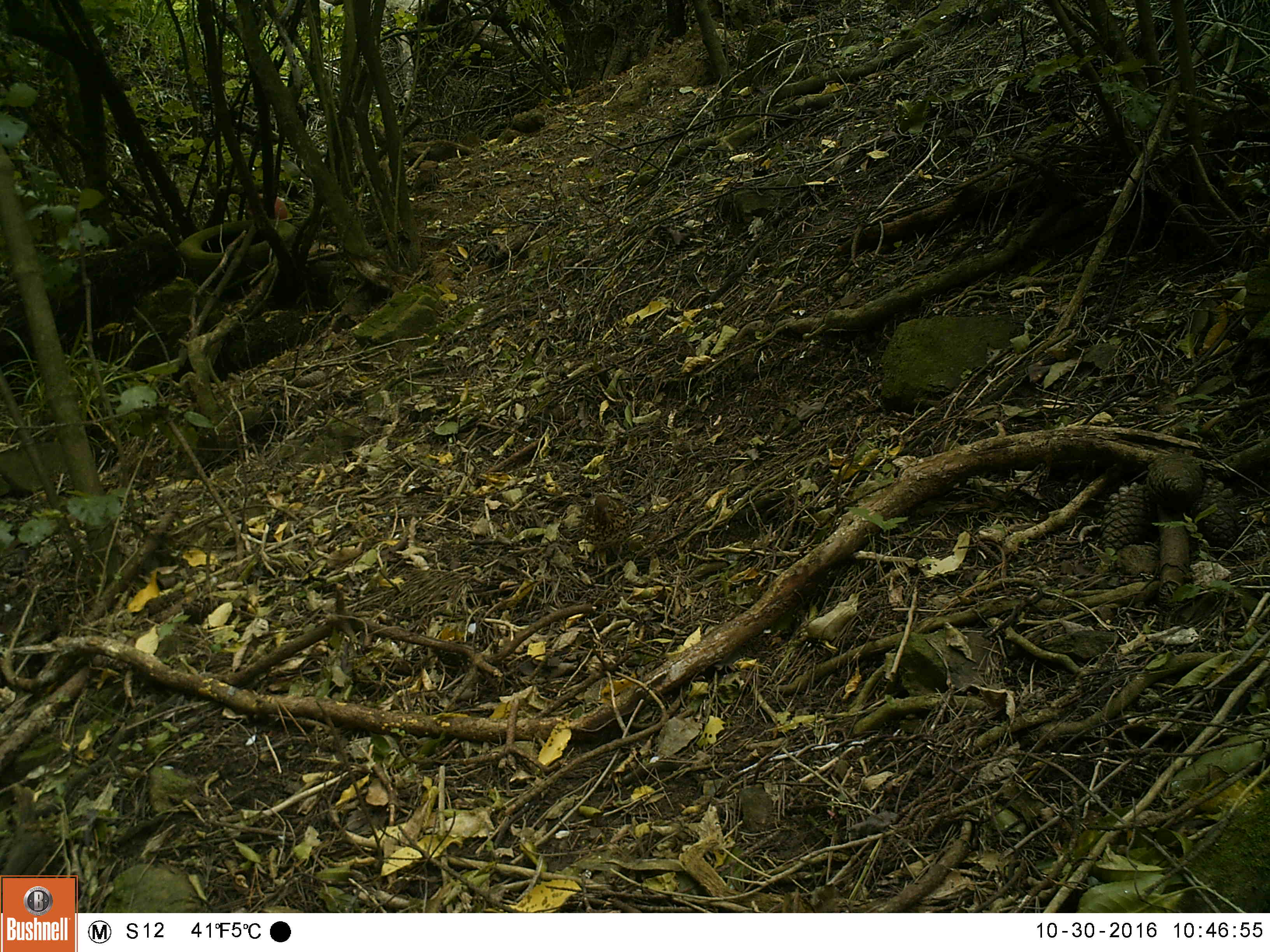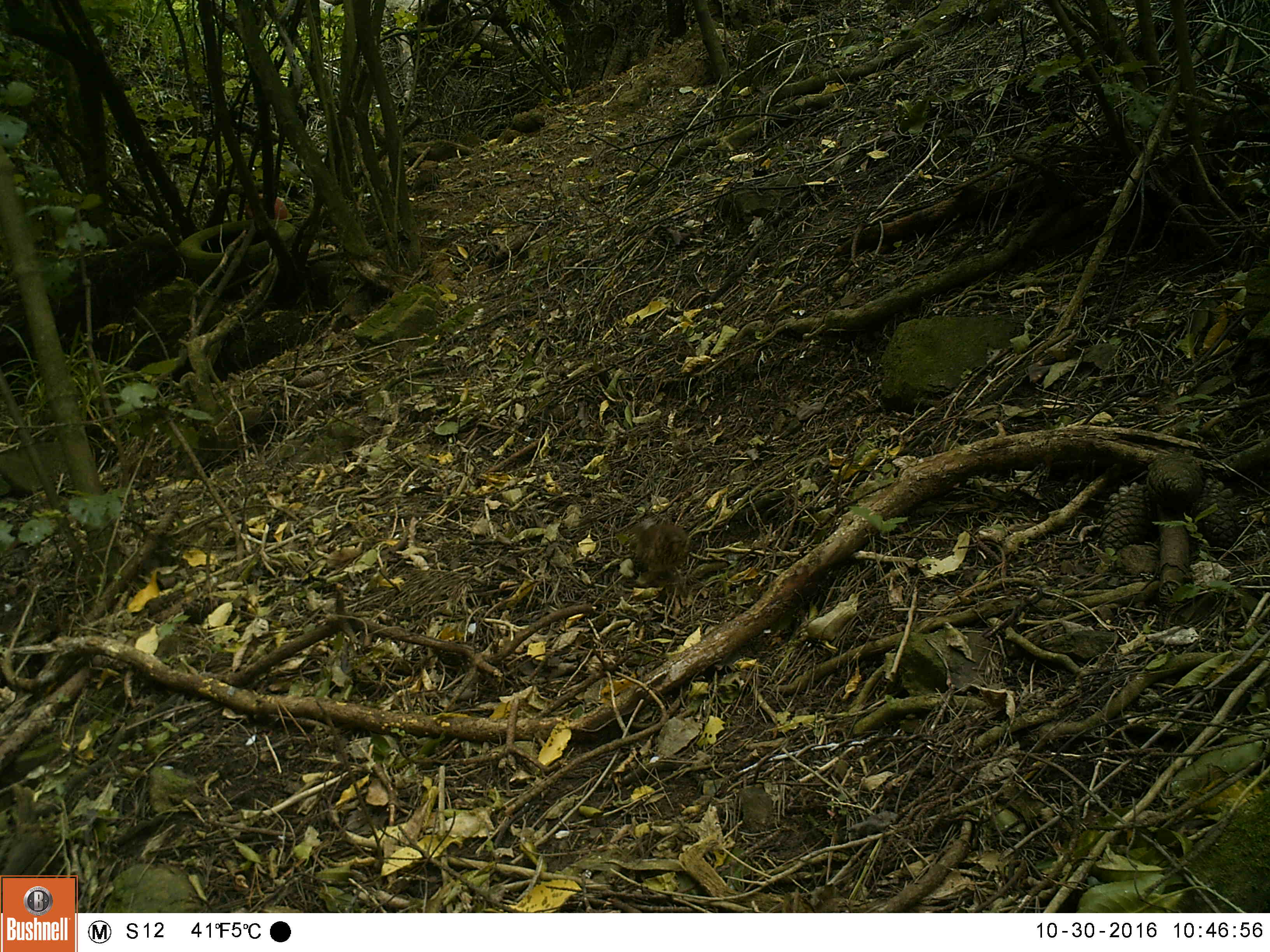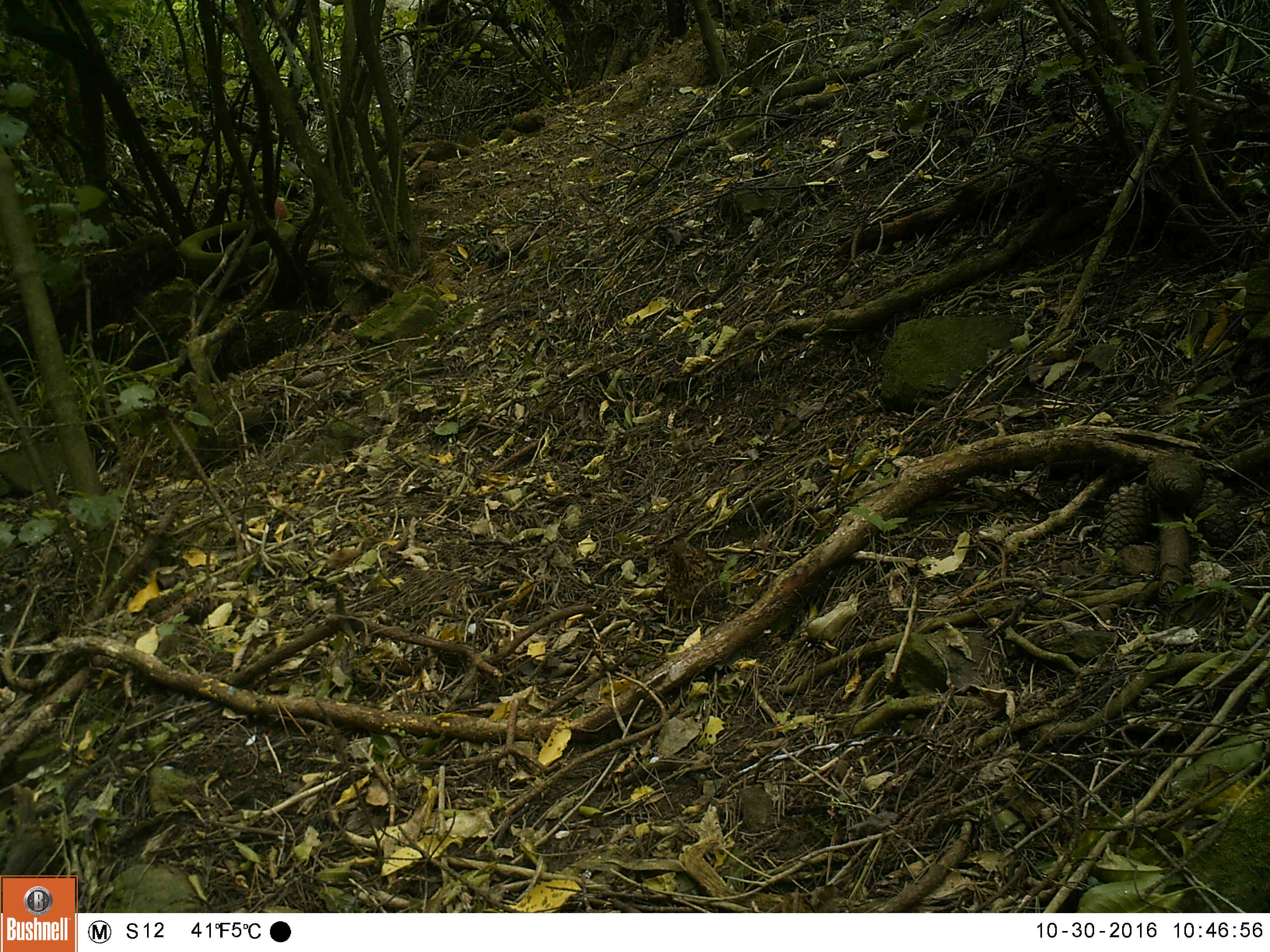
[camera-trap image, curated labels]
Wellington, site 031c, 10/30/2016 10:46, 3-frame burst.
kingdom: Animalia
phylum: Chordata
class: Aves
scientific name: Aves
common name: bird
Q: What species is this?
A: Bird (Aves).